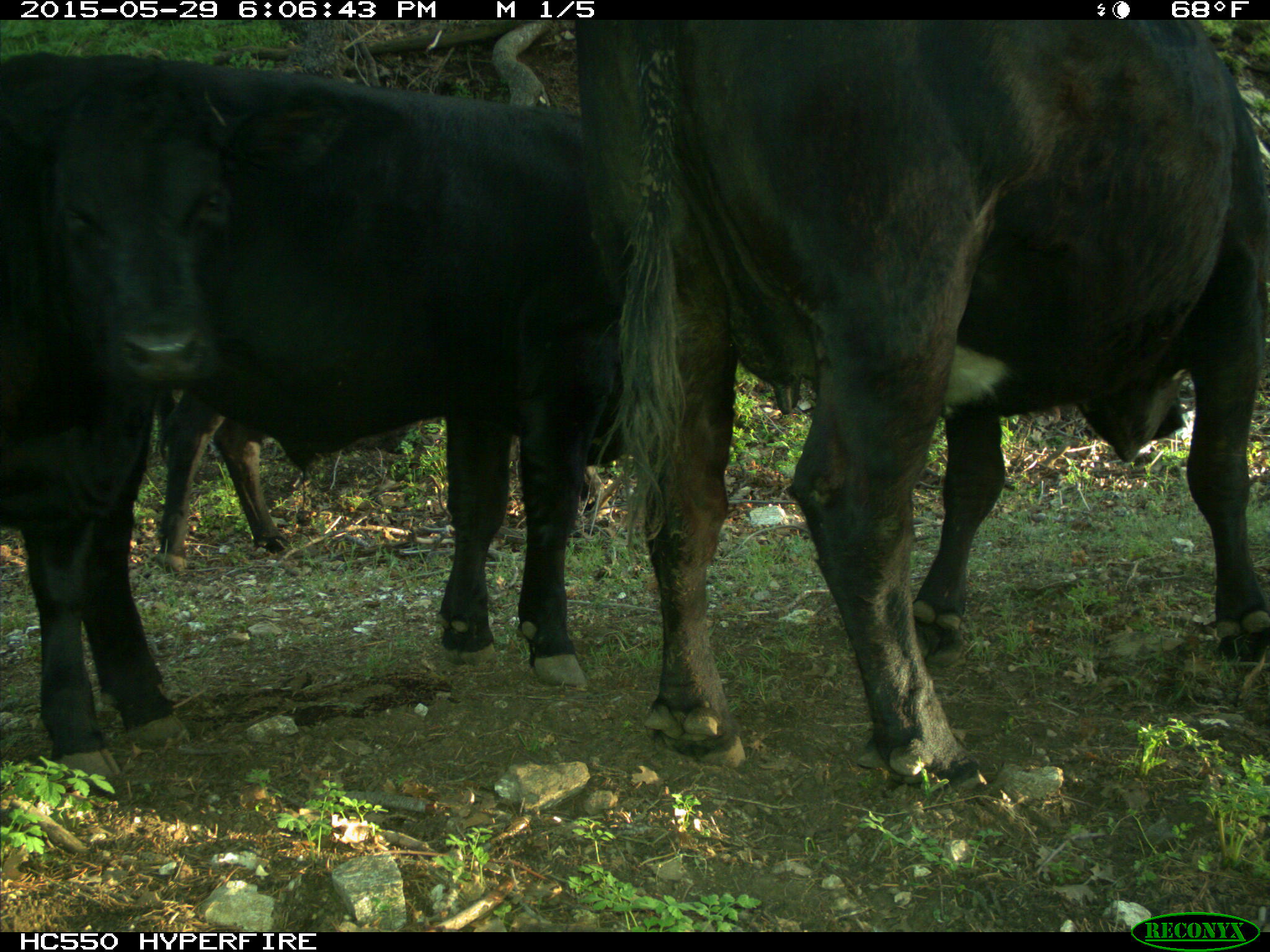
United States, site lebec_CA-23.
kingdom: Animalia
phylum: Chordata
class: Mammalia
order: Artiodactyla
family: Bovidae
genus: Bos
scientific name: Bos taurus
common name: domestic cow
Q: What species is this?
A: Bos taurus (domestic cow).